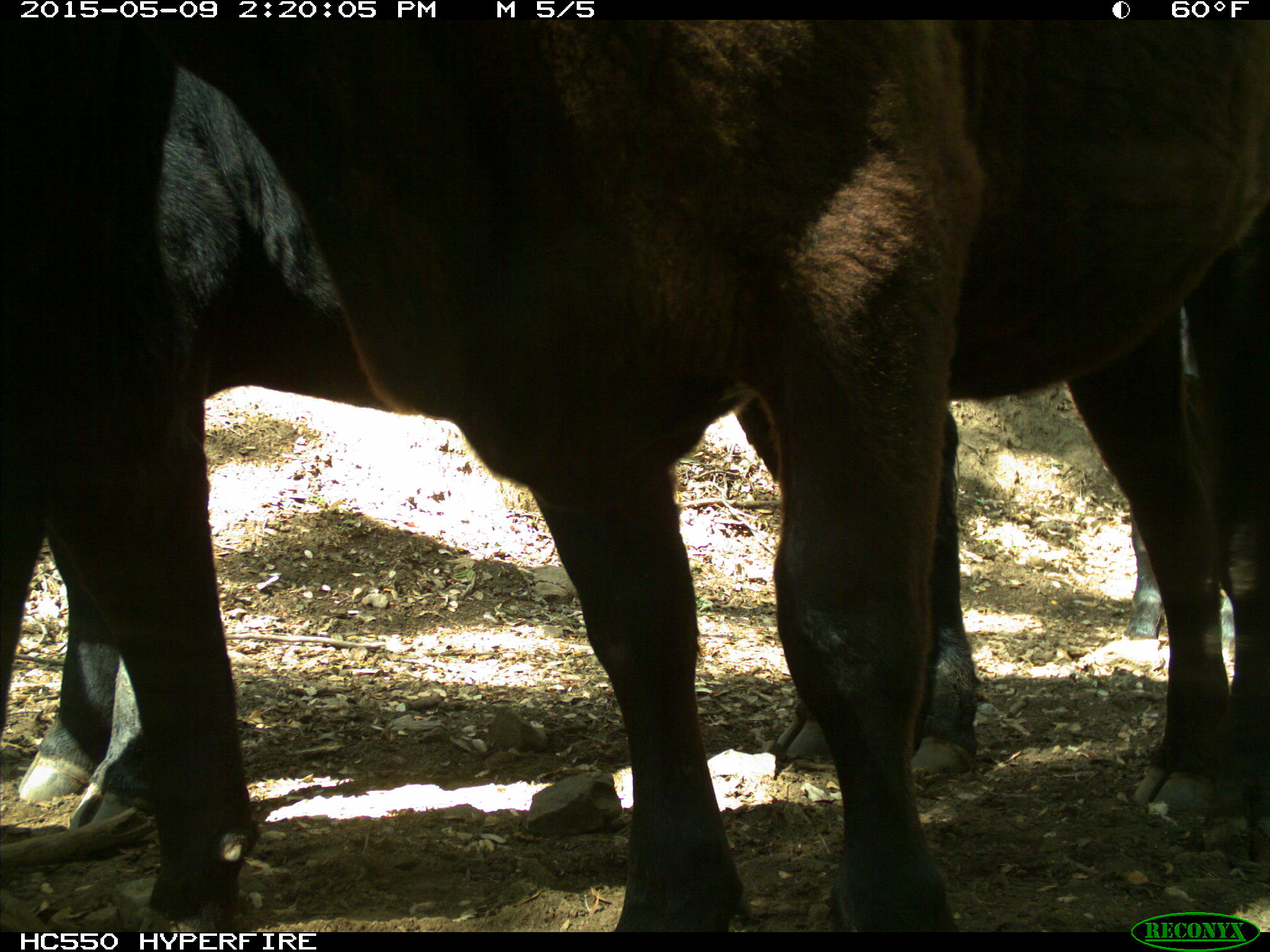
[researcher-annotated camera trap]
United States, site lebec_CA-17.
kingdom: Animalia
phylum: Chordata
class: Mammalia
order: Artiodactyla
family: Bovidae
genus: Bos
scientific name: Bos taurus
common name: domestic cow